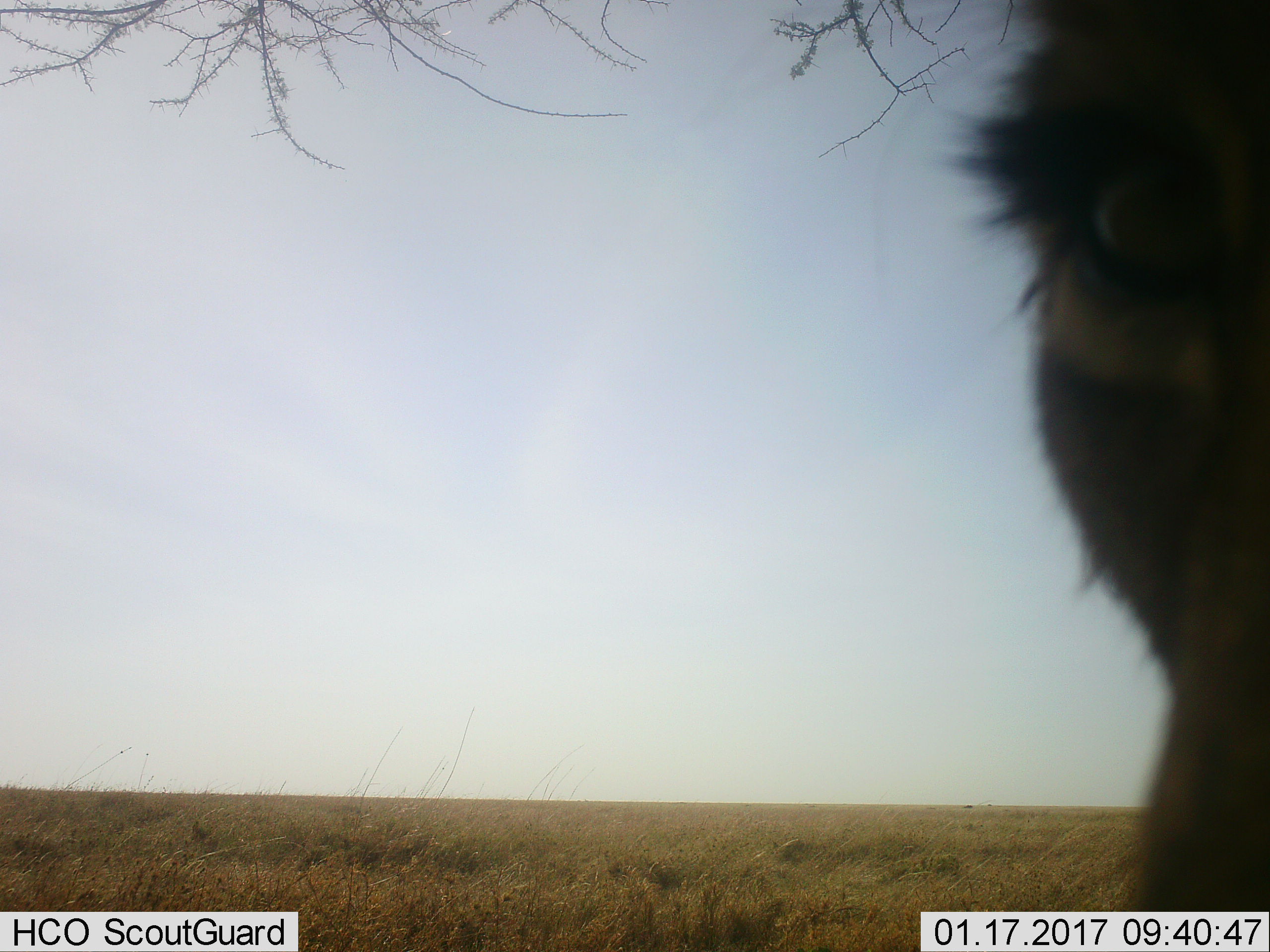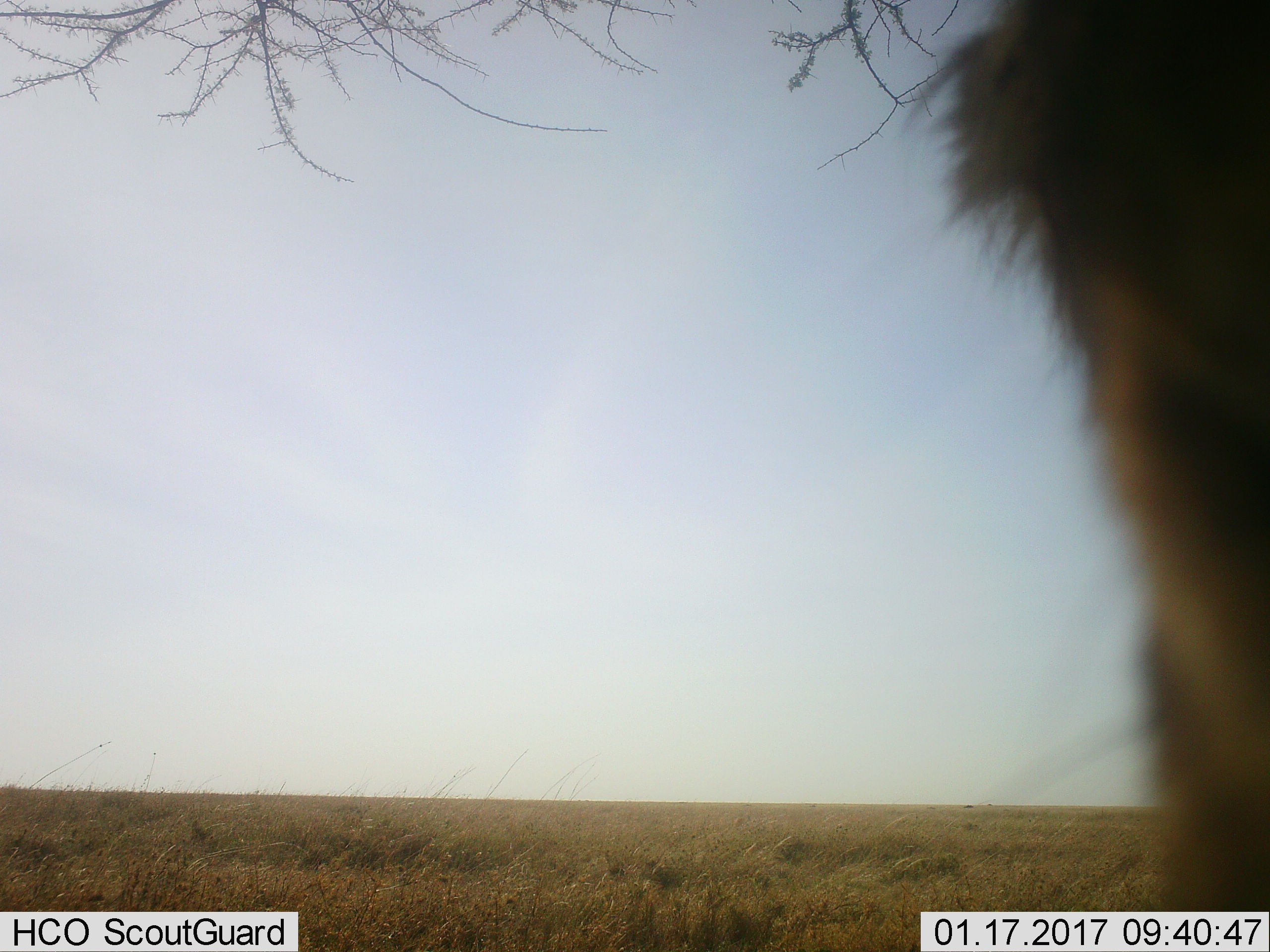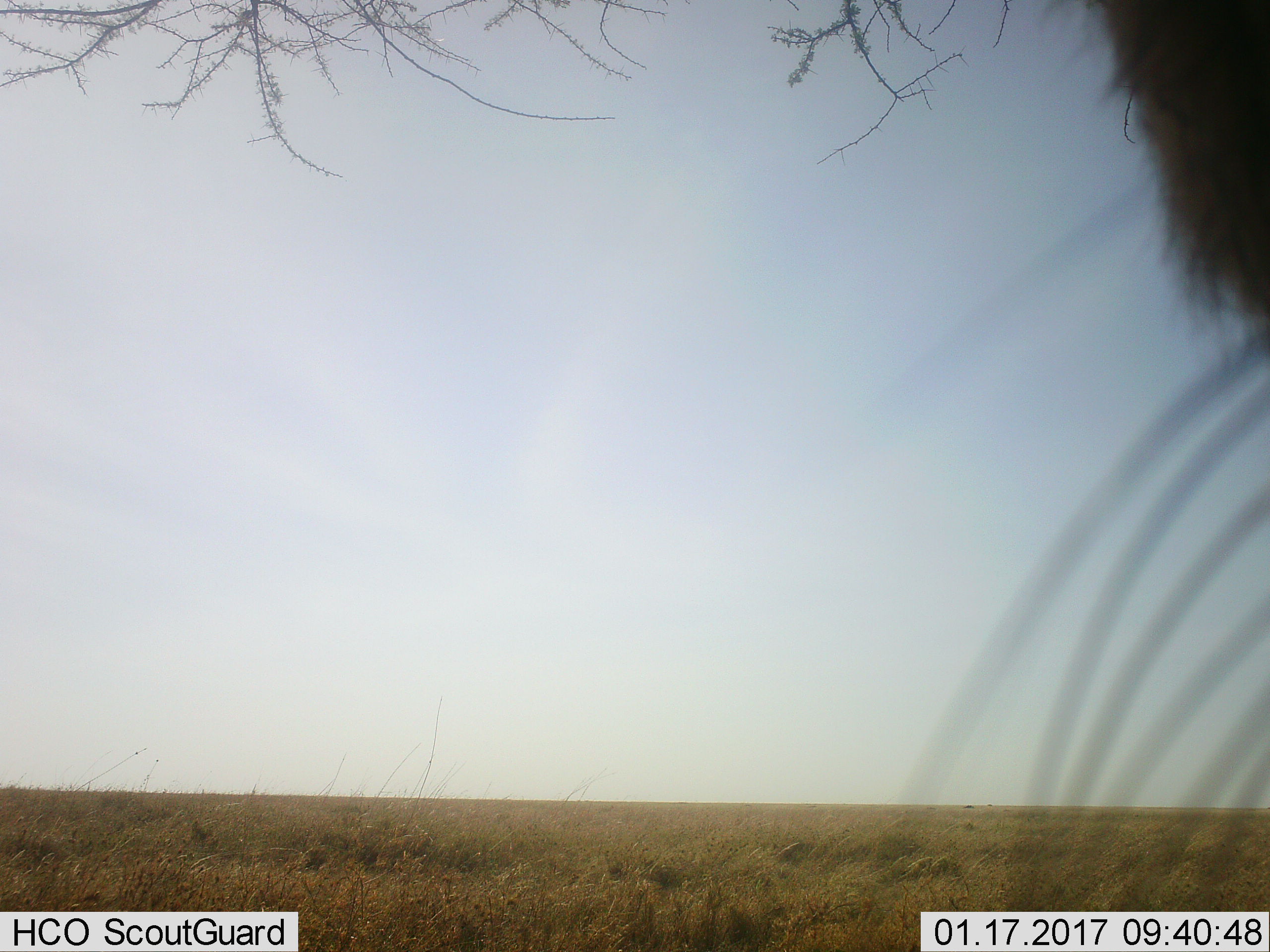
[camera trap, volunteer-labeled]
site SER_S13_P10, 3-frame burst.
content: unidentified animal